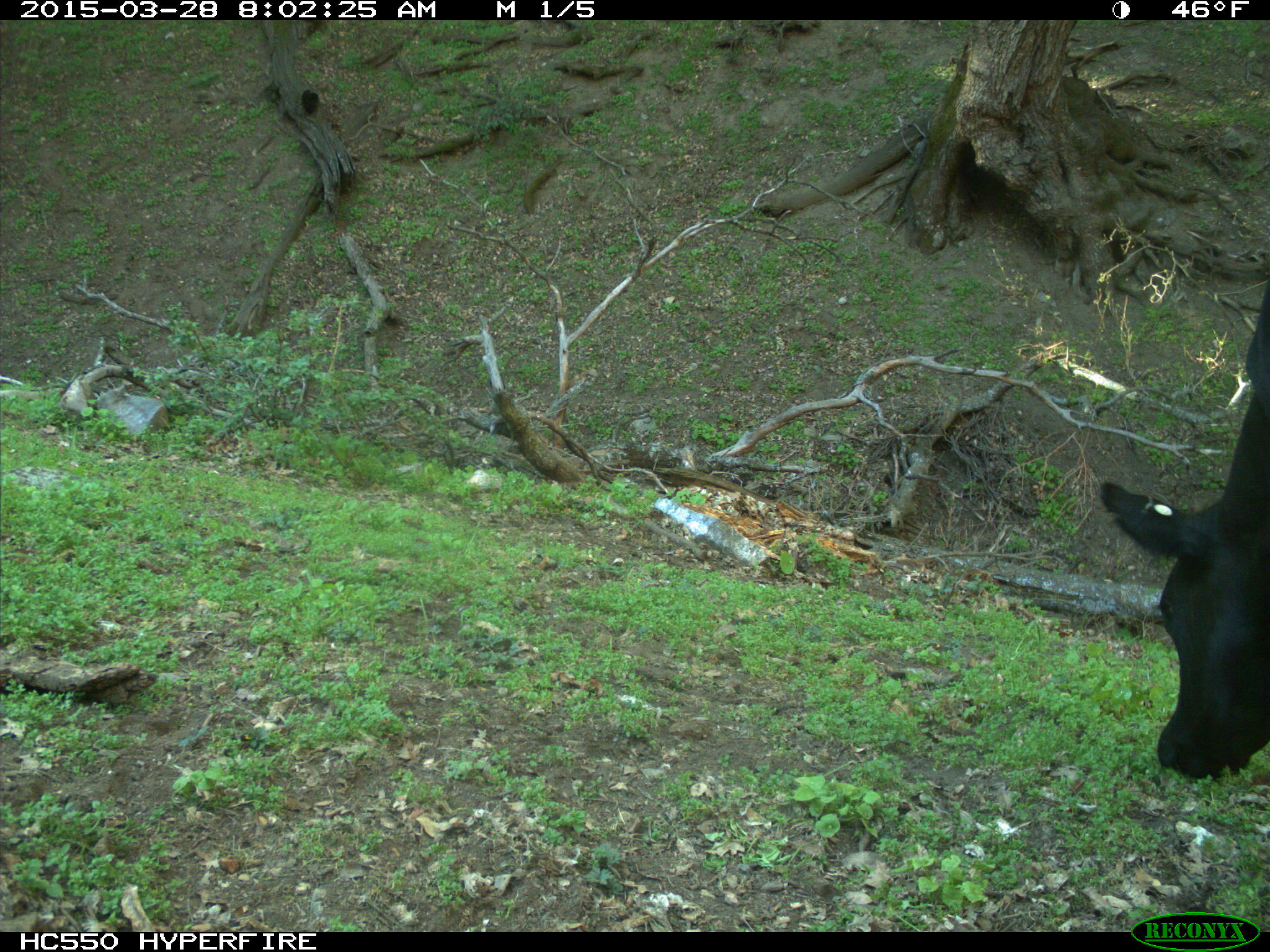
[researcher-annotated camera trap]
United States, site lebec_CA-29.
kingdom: Animalia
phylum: Chordata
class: Mammalia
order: Artiodactyla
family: Bovidae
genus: Bos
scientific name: Bos taurus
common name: domestic cow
Bos taurus (domestic cow).